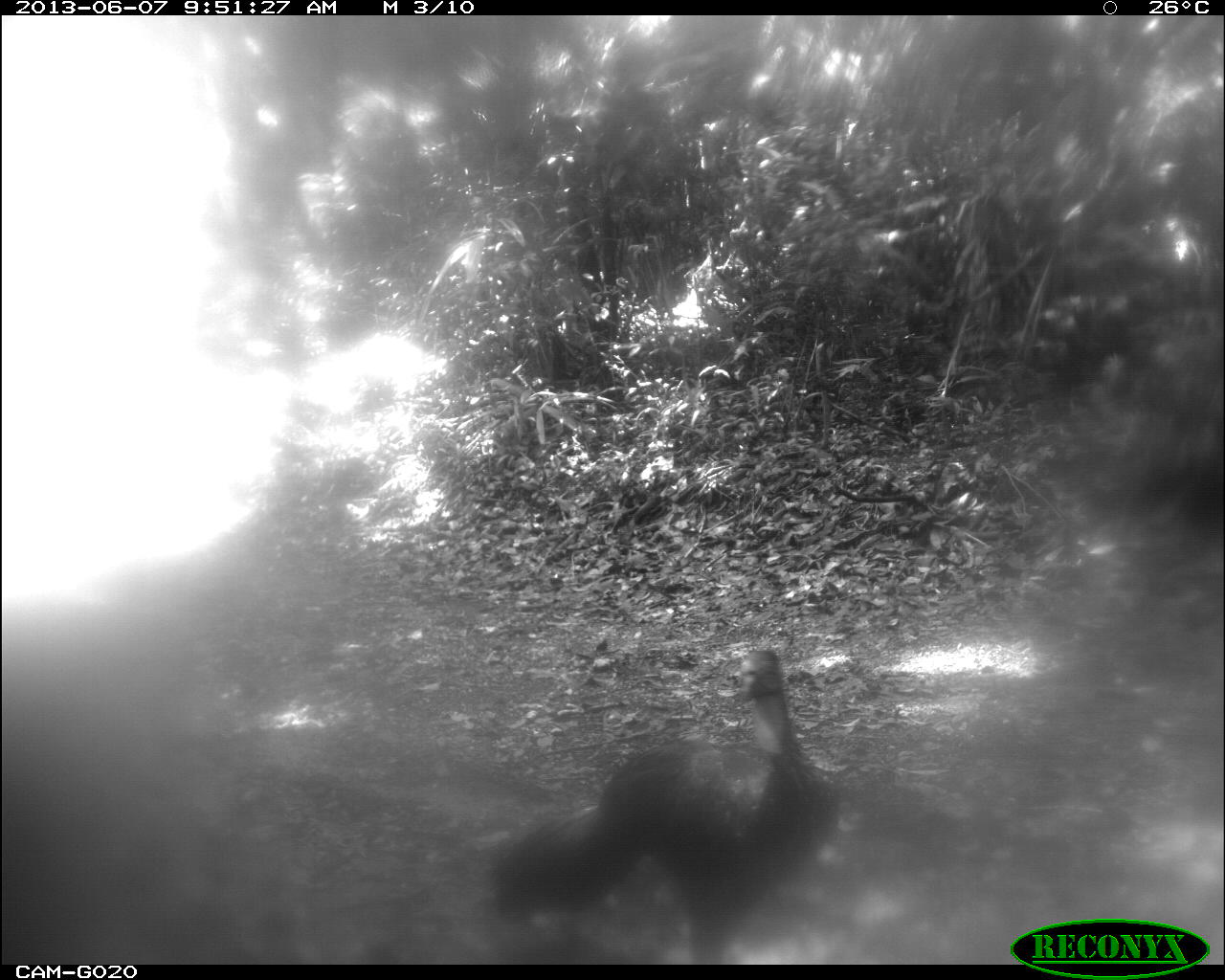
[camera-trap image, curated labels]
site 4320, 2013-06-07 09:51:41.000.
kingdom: Animalia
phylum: Chordata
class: Aves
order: Galliformes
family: Cracidae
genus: Penelope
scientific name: Penelope purpurascens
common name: crested guan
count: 2